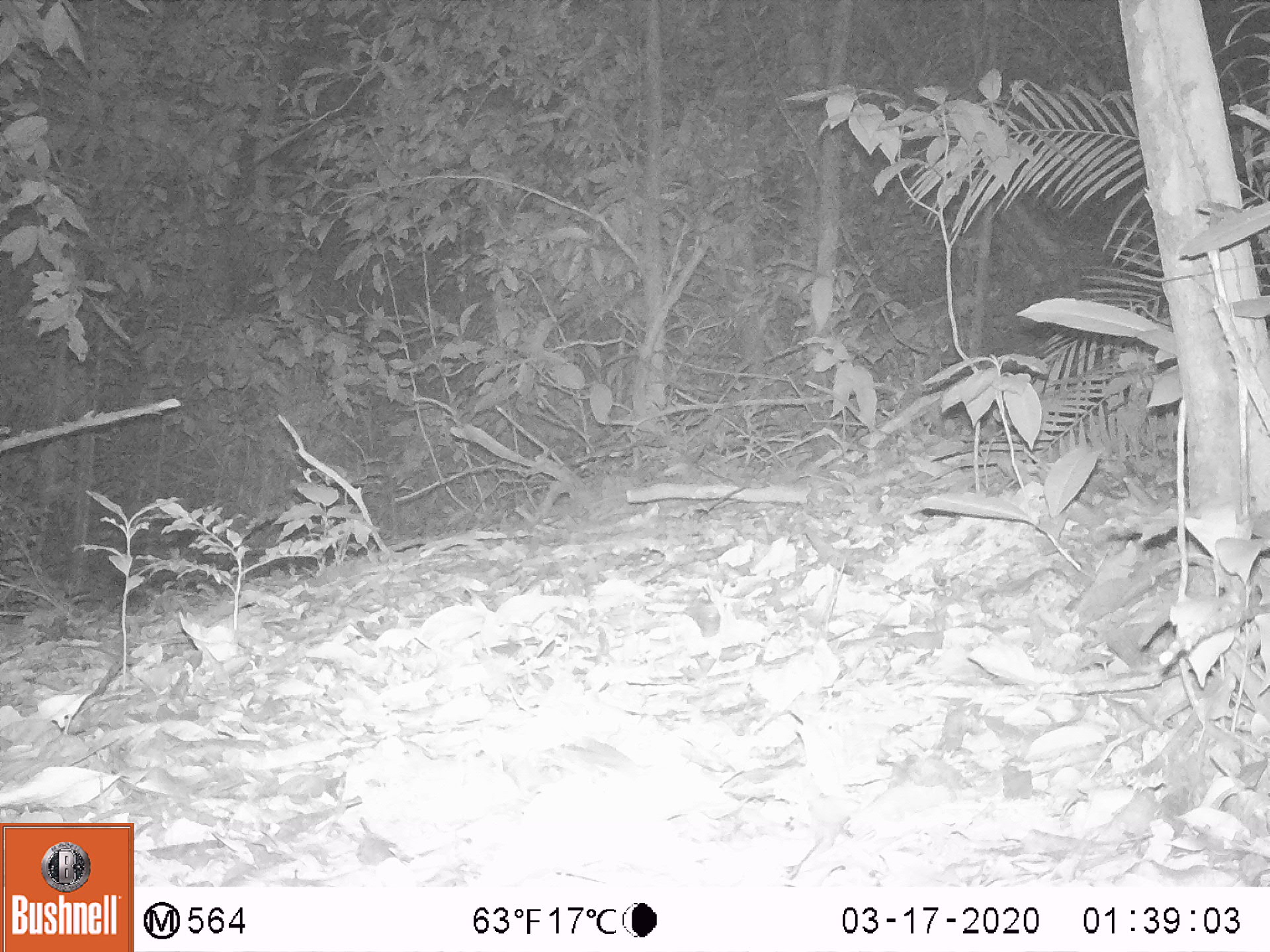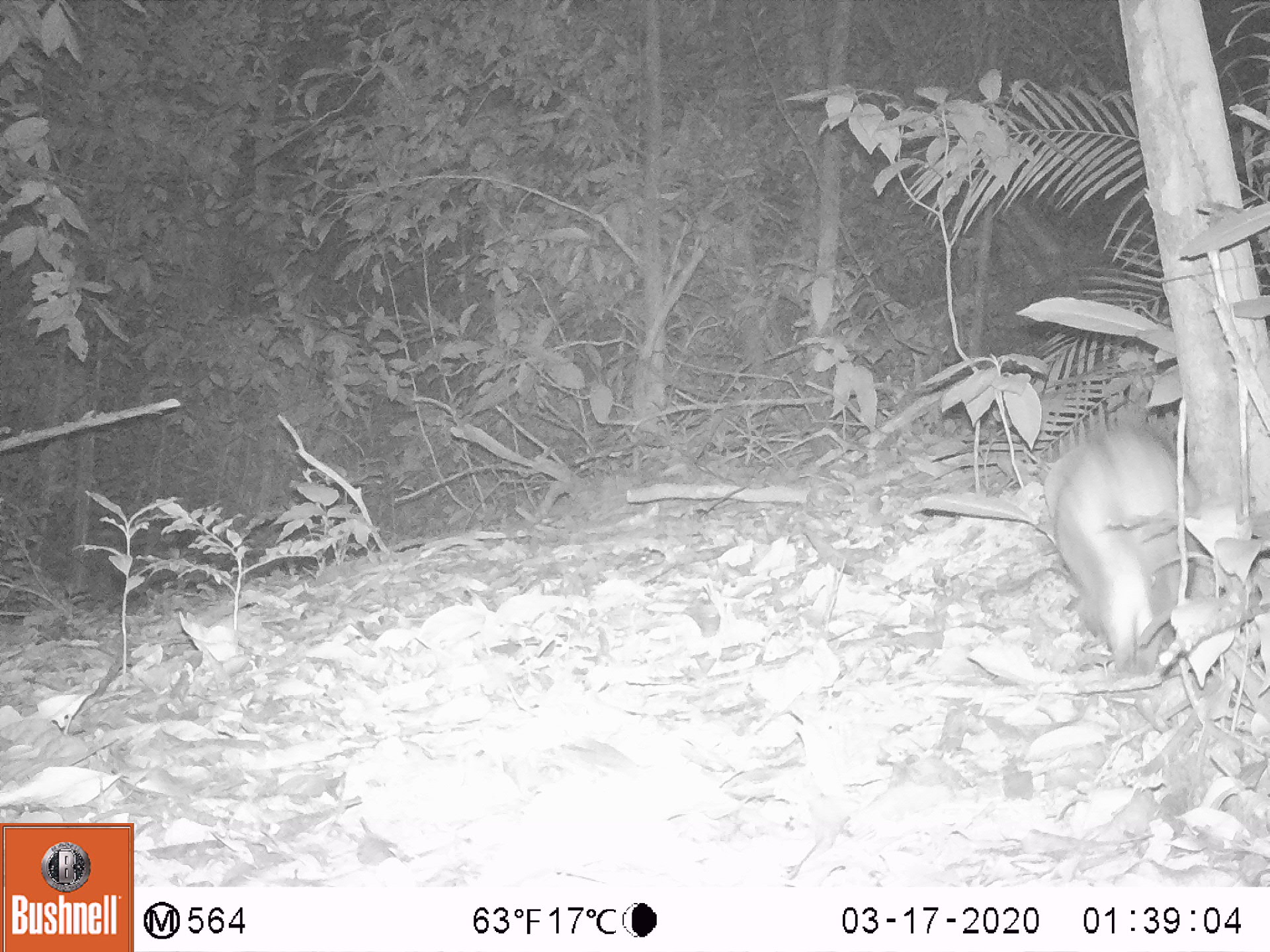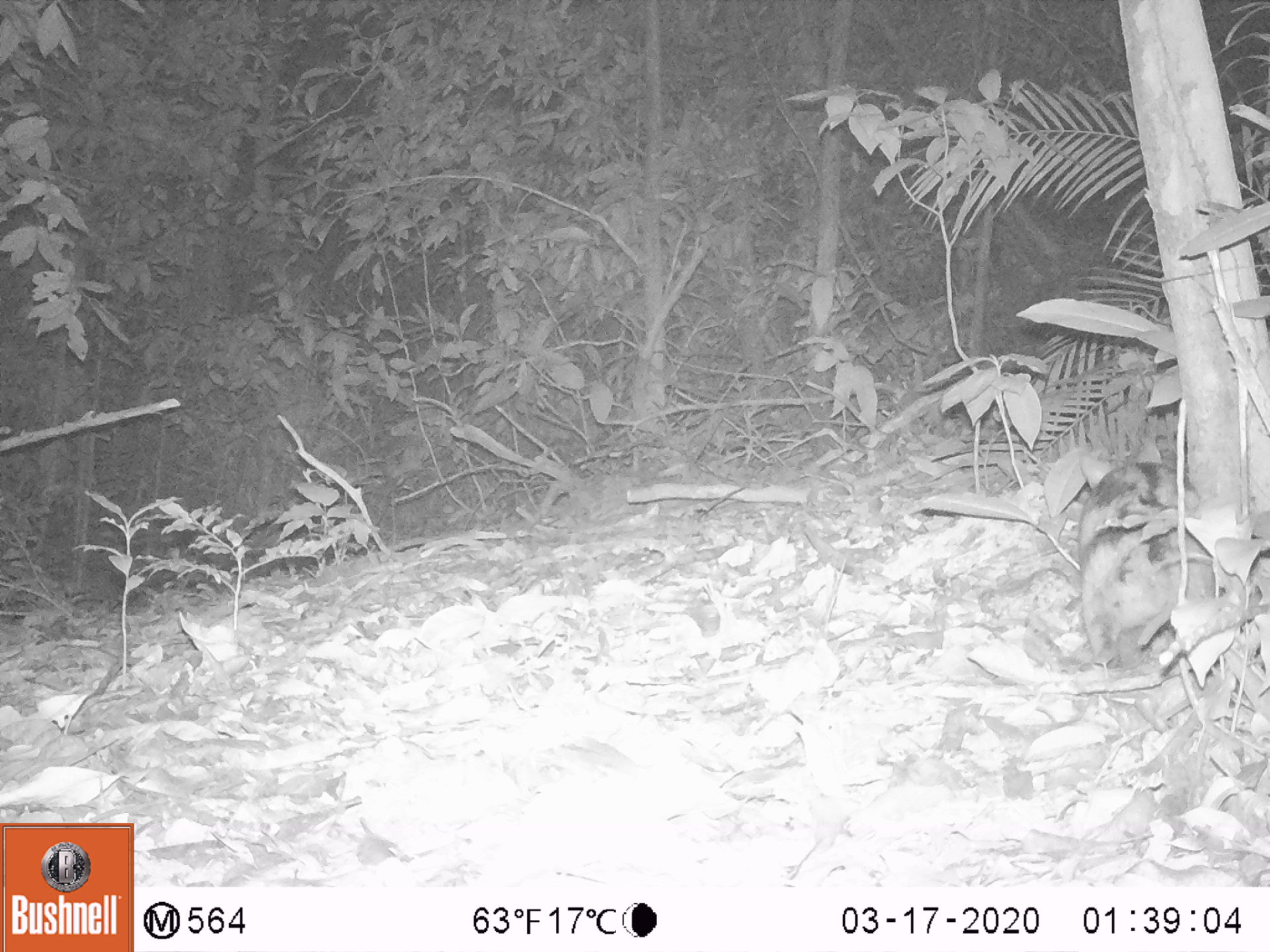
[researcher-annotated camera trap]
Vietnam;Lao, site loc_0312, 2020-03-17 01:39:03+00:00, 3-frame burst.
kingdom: Animalia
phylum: Chordata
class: Mammalia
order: Lagomorpha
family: Leporidae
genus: Nesolagus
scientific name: Nesolagus timminsi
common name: annamite striped rabbit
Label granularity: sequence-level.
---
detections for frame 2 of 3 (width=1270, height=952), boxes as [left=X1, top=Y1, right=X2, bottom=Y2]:
annamite striped rabbit: [left=1043, top=424, right=1204, bottom=678]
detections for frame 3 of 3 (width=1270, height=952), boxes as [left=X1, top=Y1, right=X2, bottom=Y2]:
annamite striped rabbit: [left=1077, top=439, right=1218, bottom=674]